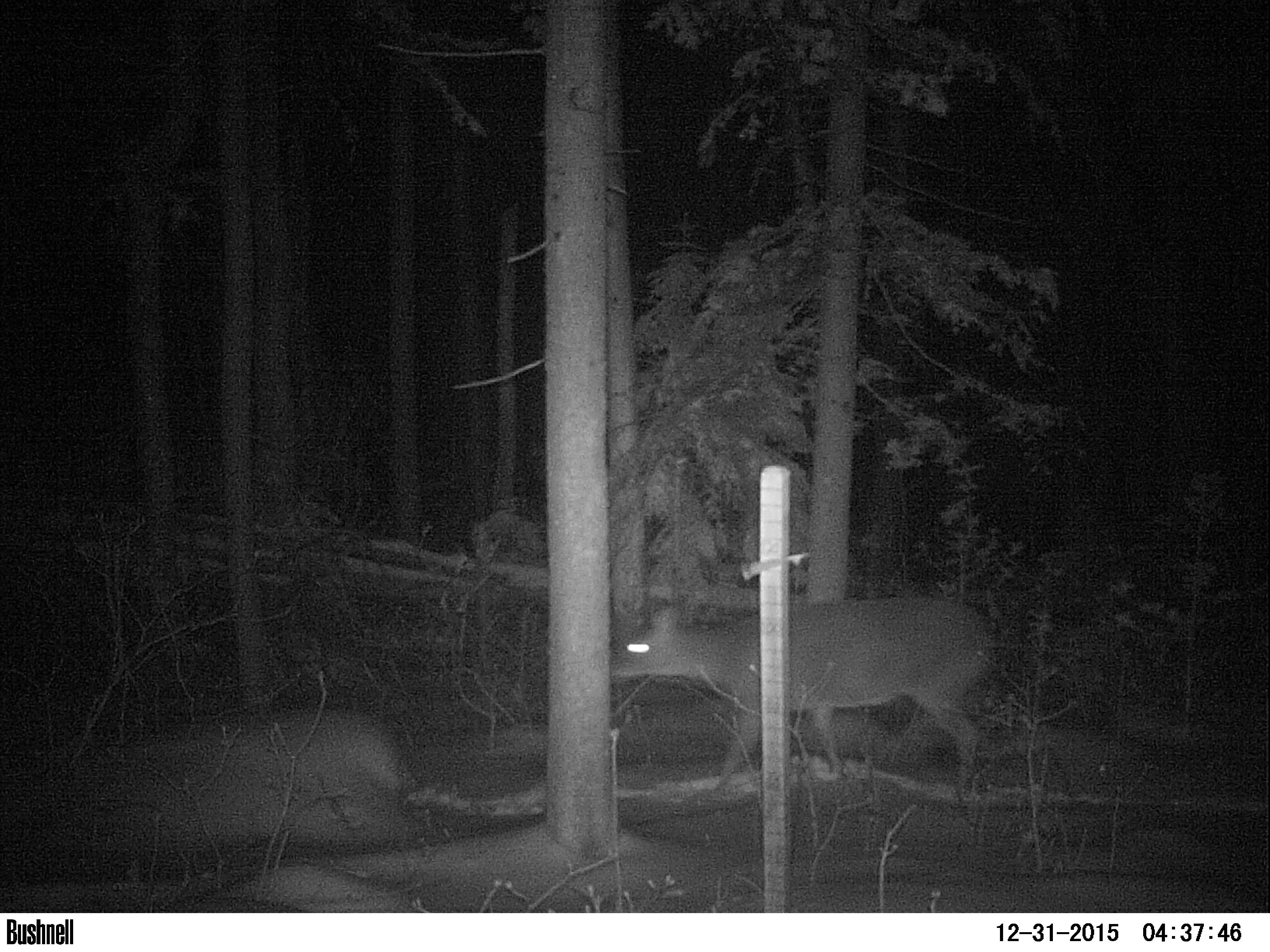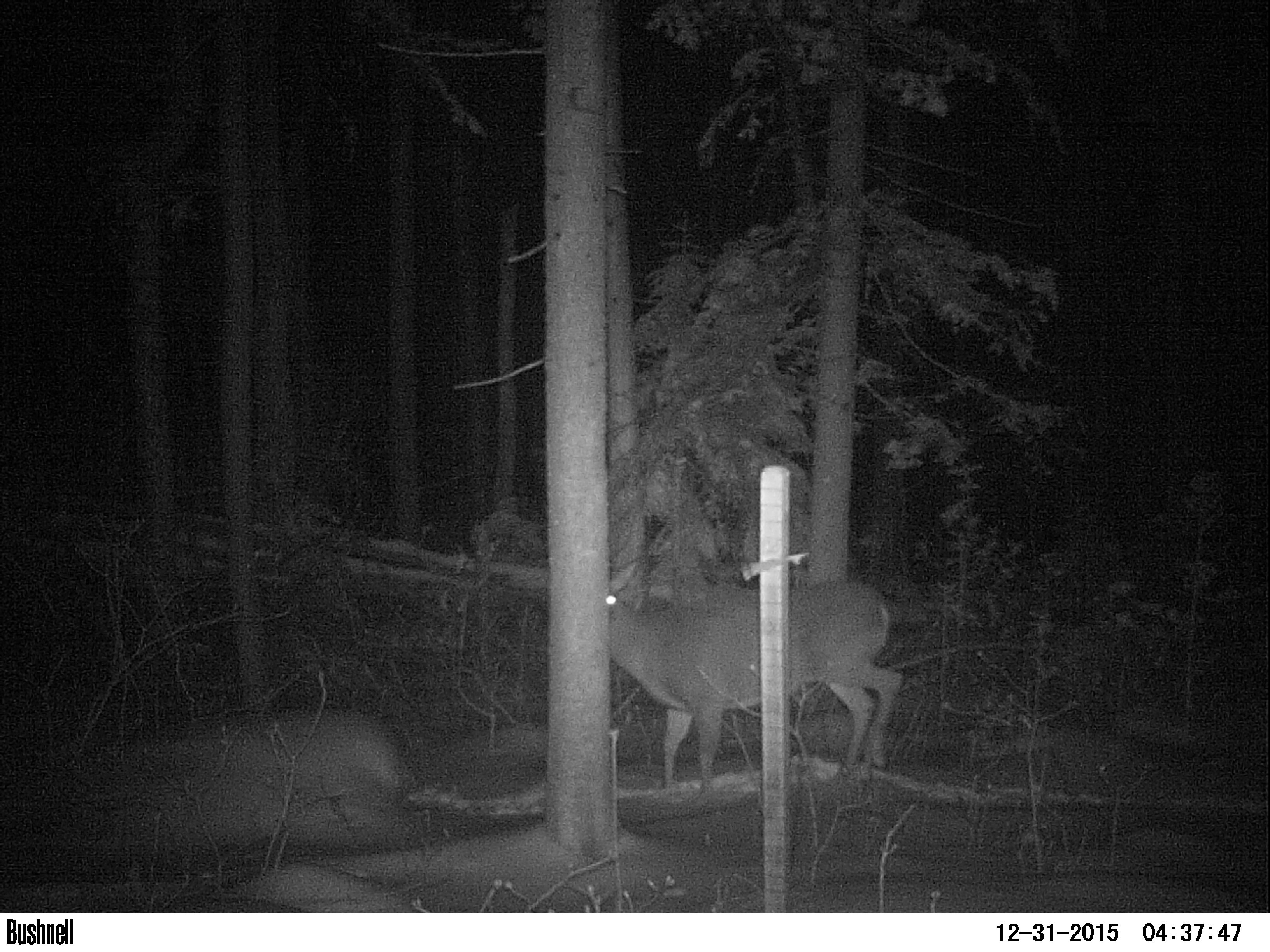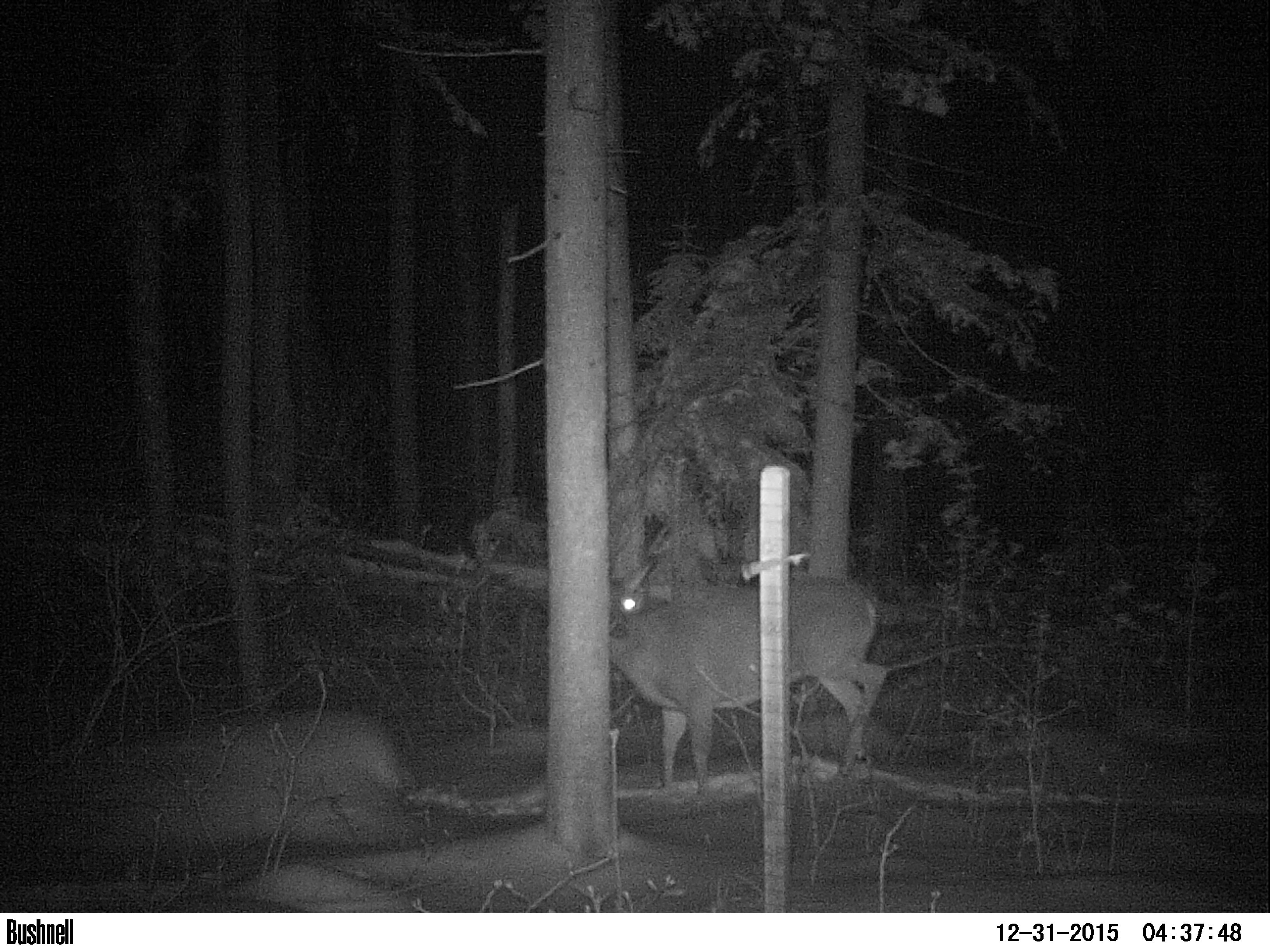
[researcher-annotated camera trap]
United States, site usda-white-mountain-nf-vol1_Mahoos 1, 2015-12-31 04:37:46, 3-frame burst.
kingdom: Animalia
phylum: Chordata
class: Mammalia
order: Artiodactyla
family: Cervidae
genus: Odocoileus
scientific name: Odocoileus virginianus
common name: white-tailed deer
White-tailed deer (Odocoileus virginianus).